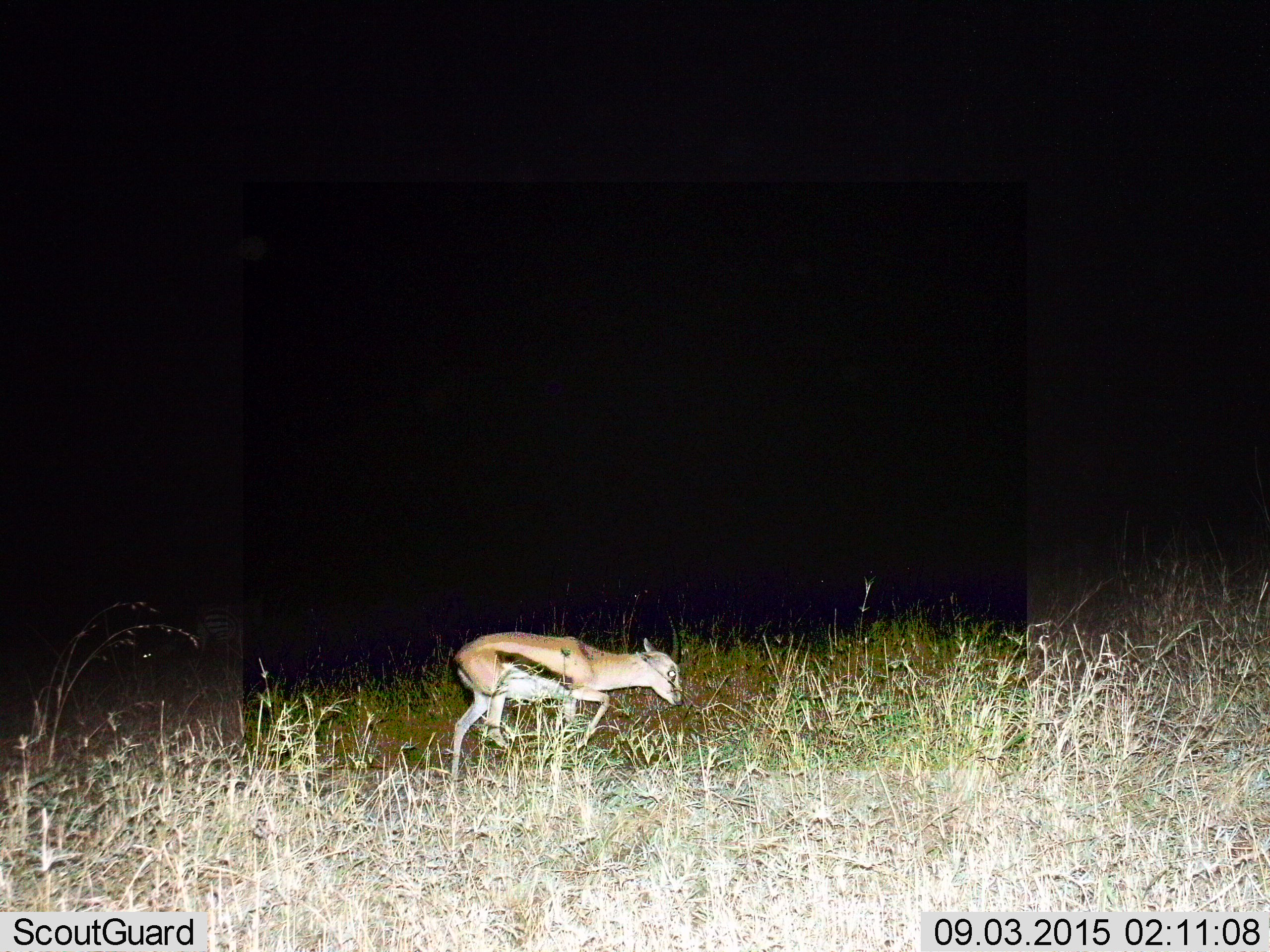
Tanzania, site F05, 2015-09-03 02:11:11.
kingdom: Animalia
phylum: Chordata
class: Mammalia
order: Artiodactyla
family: Bovidae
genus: Eudorcas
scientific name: Eudorcas thomsonii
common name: thomson's gazelle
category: gazellethomsons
Gazellethomsons (thomson's gazelle) (Eudorcas thomsonii), count 1. Behavior (volunteer vote fractions): standing 15%, resting 0%, moving 92%, interacting 0%. Young present (vote fraction): 54%. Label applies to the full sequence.